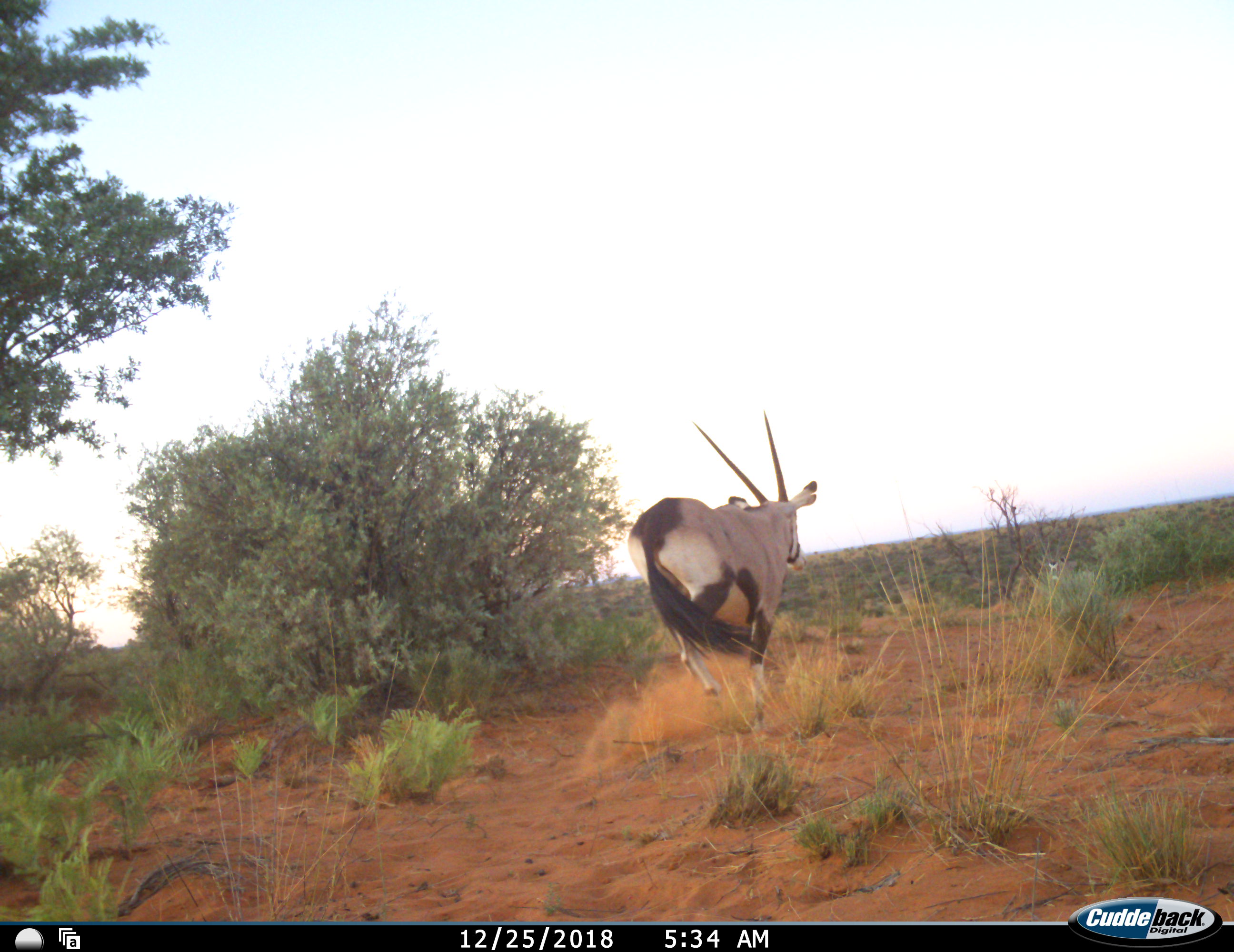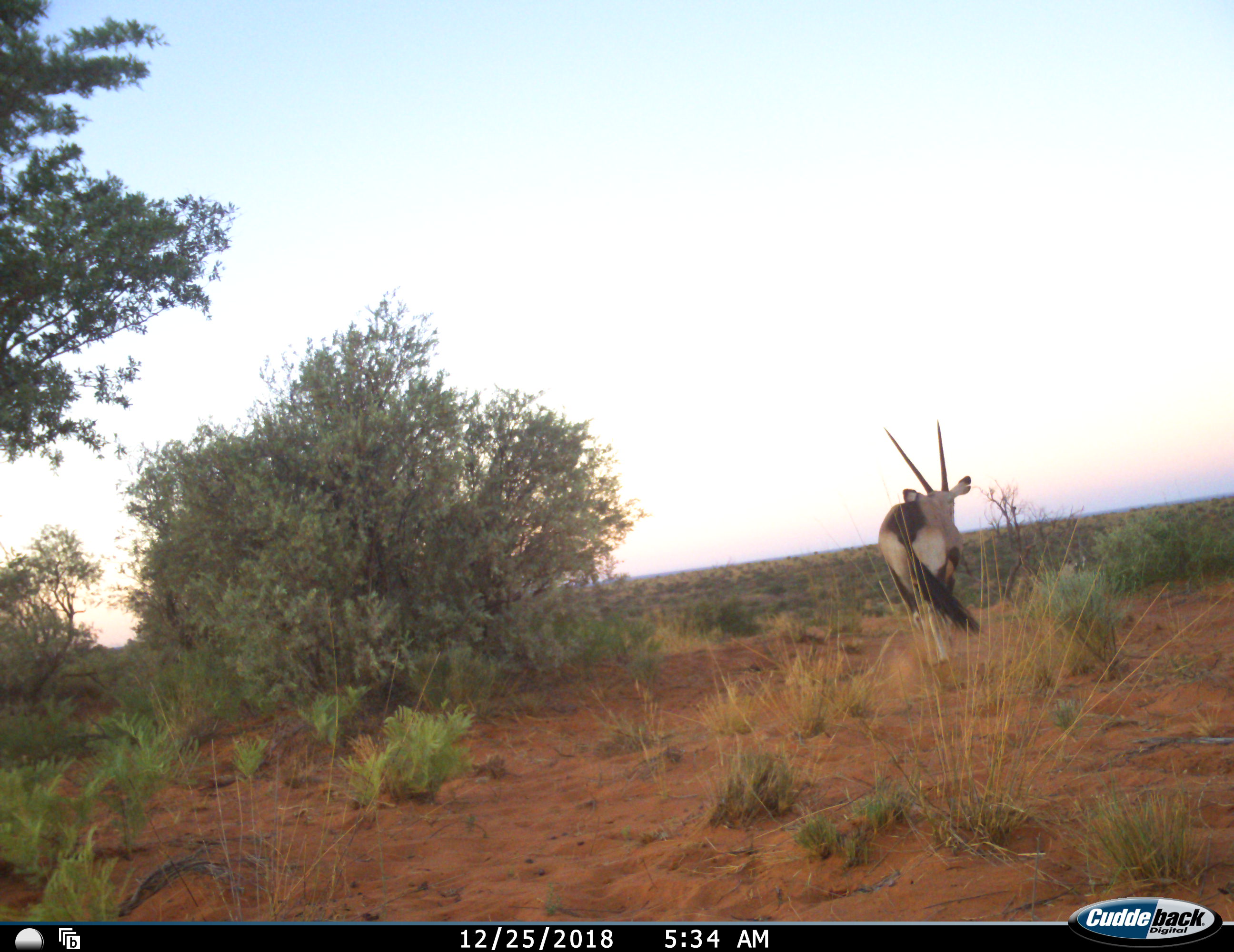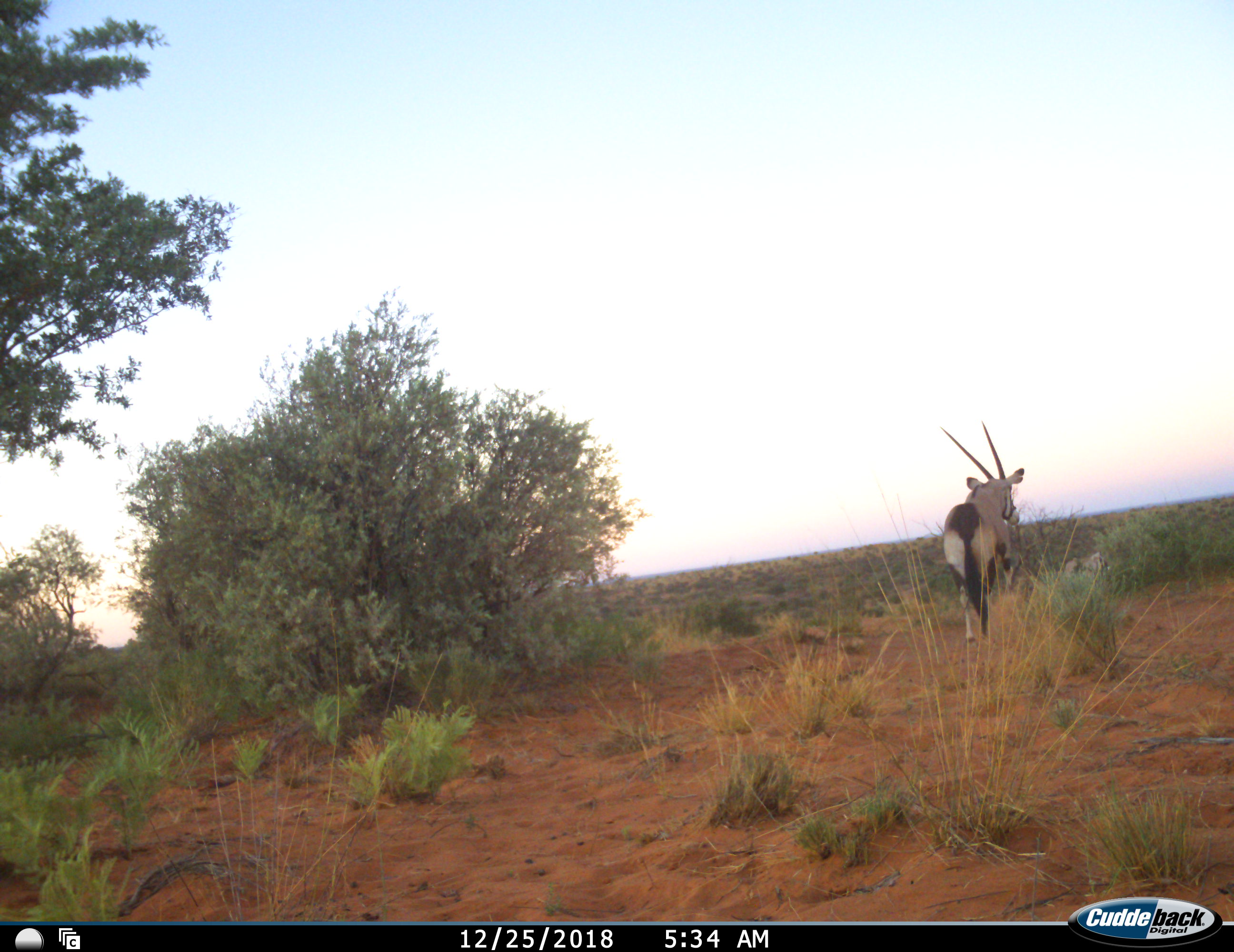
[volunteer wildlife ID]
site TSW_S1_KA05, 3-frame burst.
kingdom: Animalia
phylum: Chordata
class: Mammalia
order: Artiodactyla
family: Bovidae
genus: Oryx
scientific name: Oryx gazella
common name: gemsbok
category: oryx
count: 1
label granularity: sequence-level